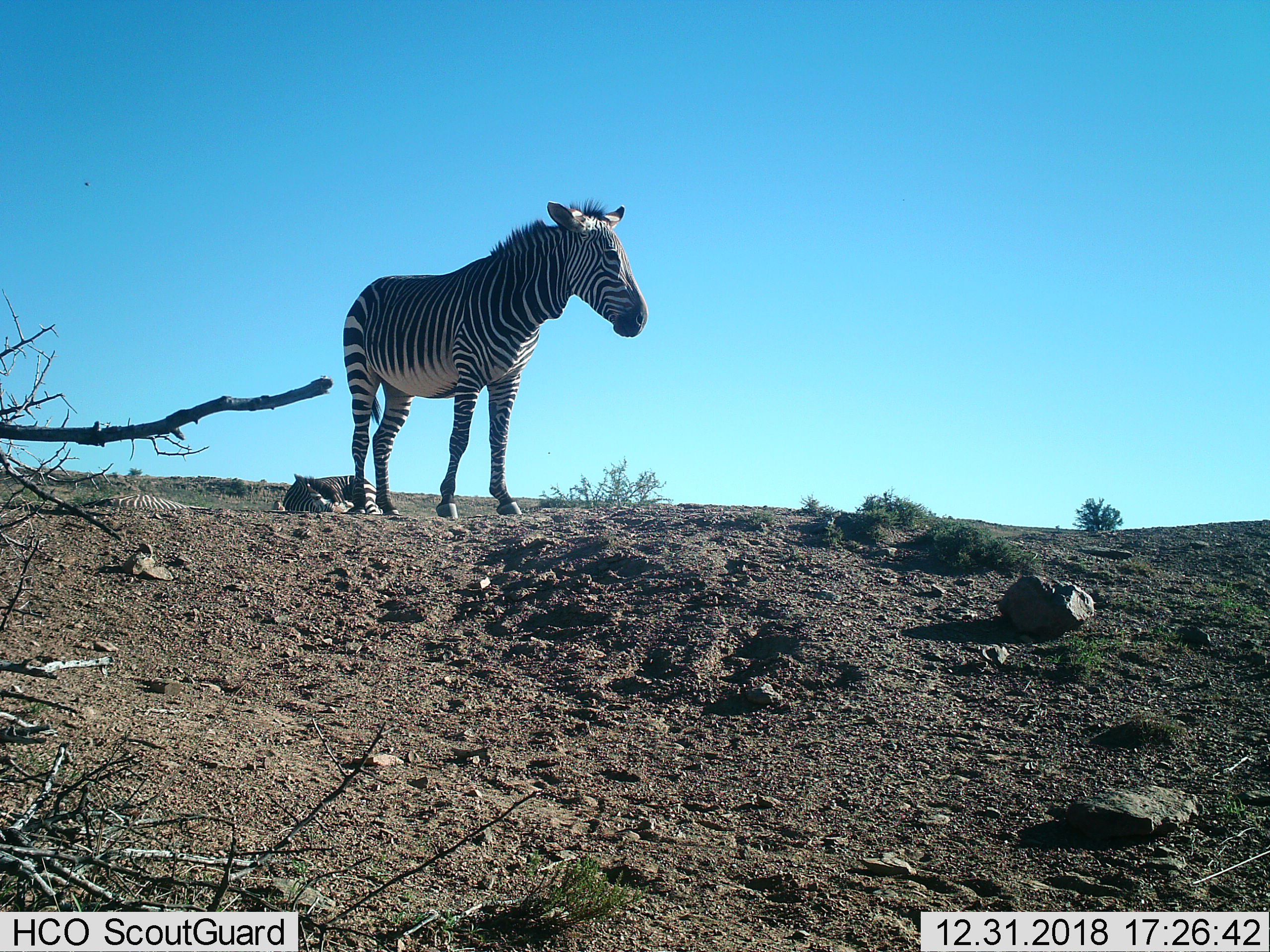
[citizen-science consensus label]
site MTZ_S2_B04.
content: unidentified animal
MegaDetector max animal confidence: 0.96